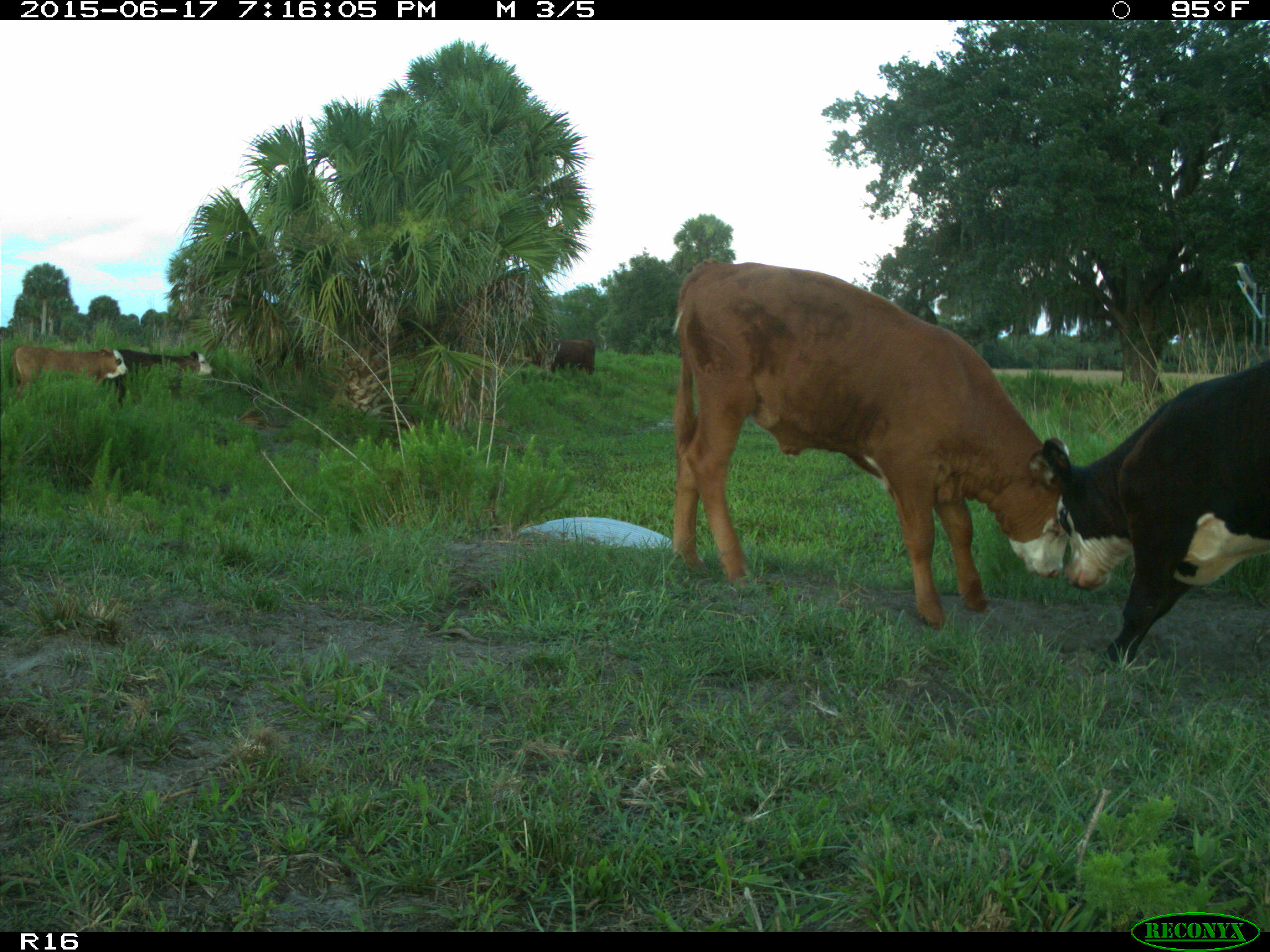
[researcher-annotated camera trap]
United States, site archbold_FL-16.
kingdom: Animalia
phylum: Chordata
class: Mammalia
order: Artiodactyla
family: Bovidae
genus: Bos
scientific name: Bos taurus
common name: domestic cow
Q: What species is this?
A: Bos taurus (domestic cow).